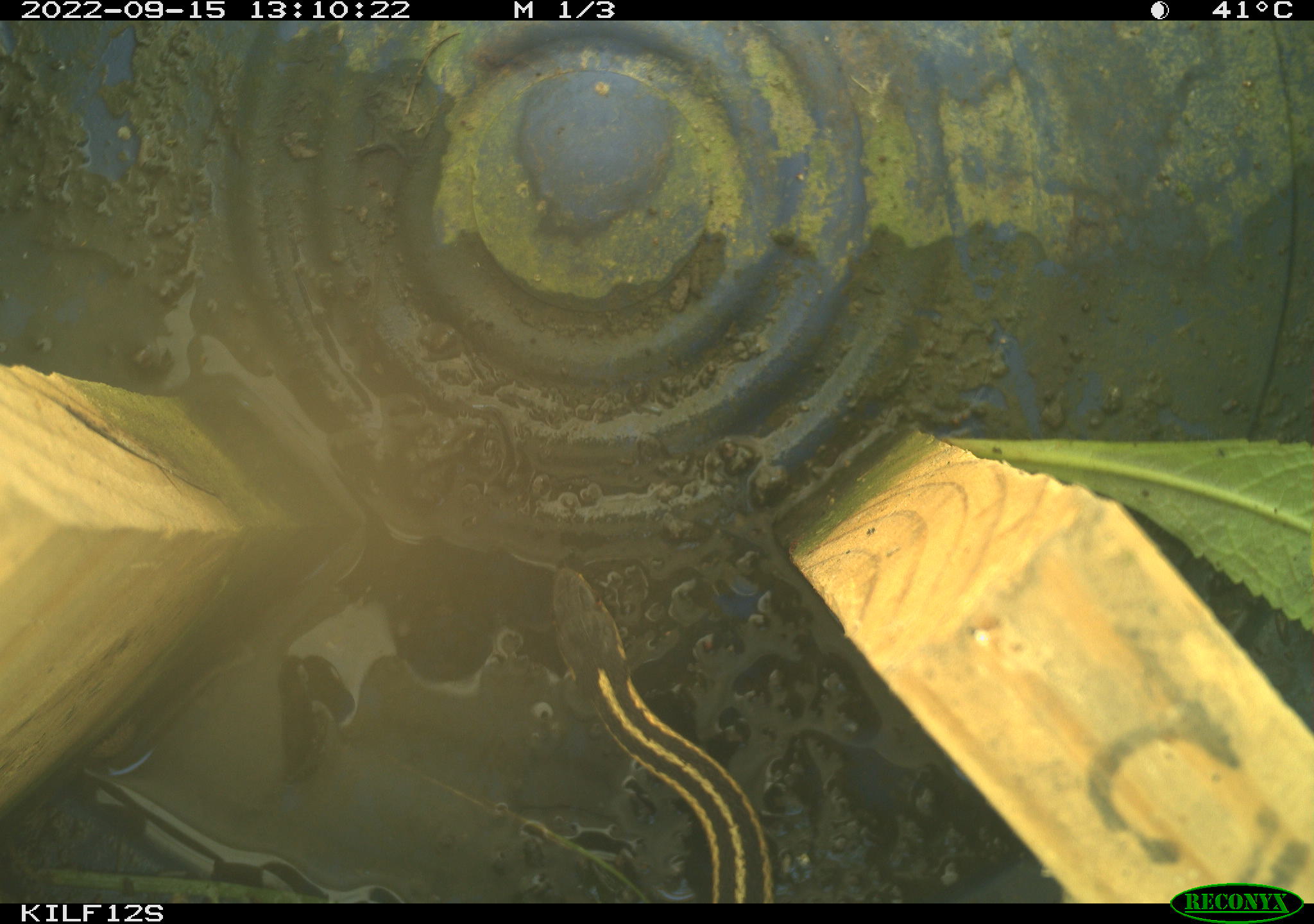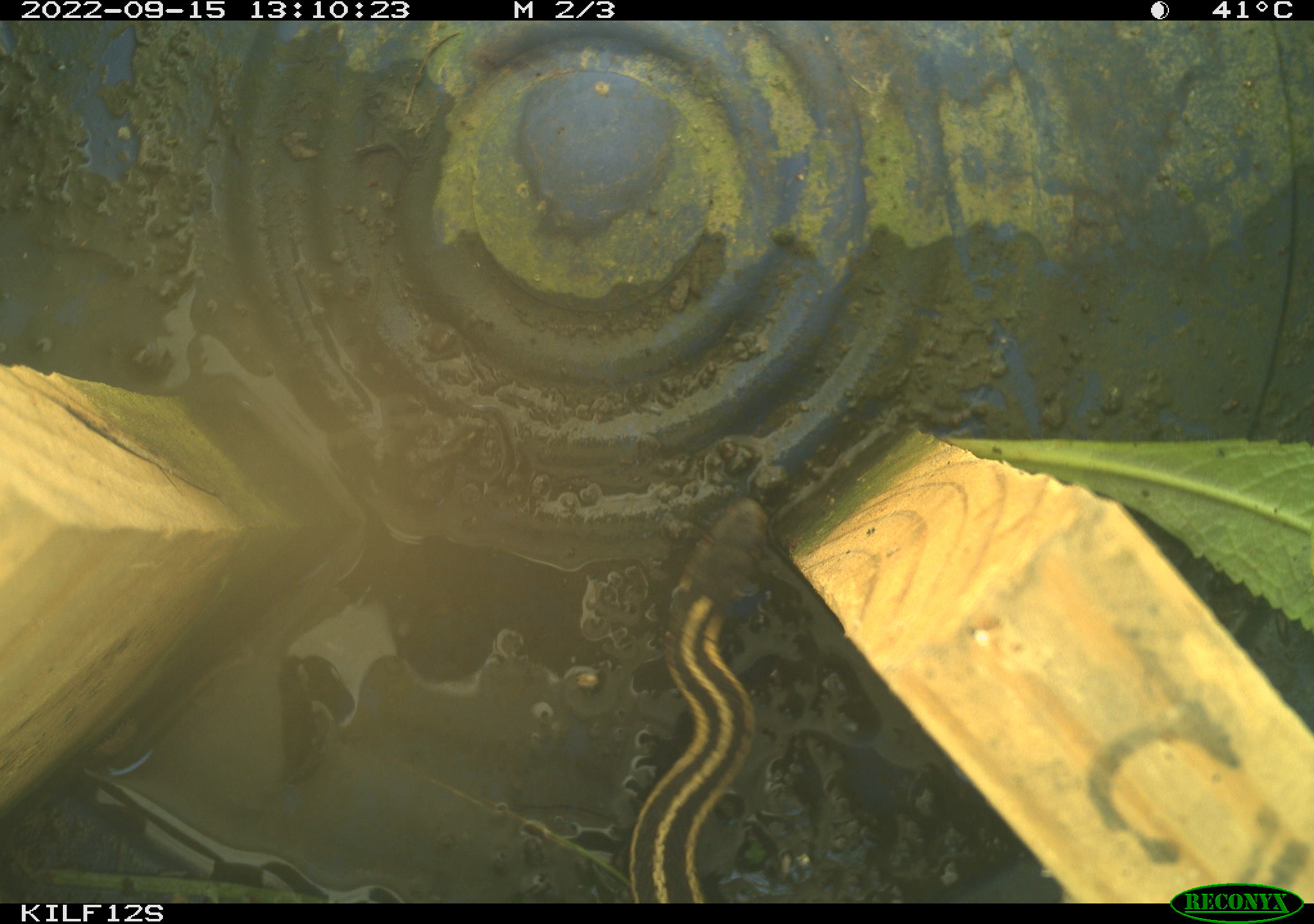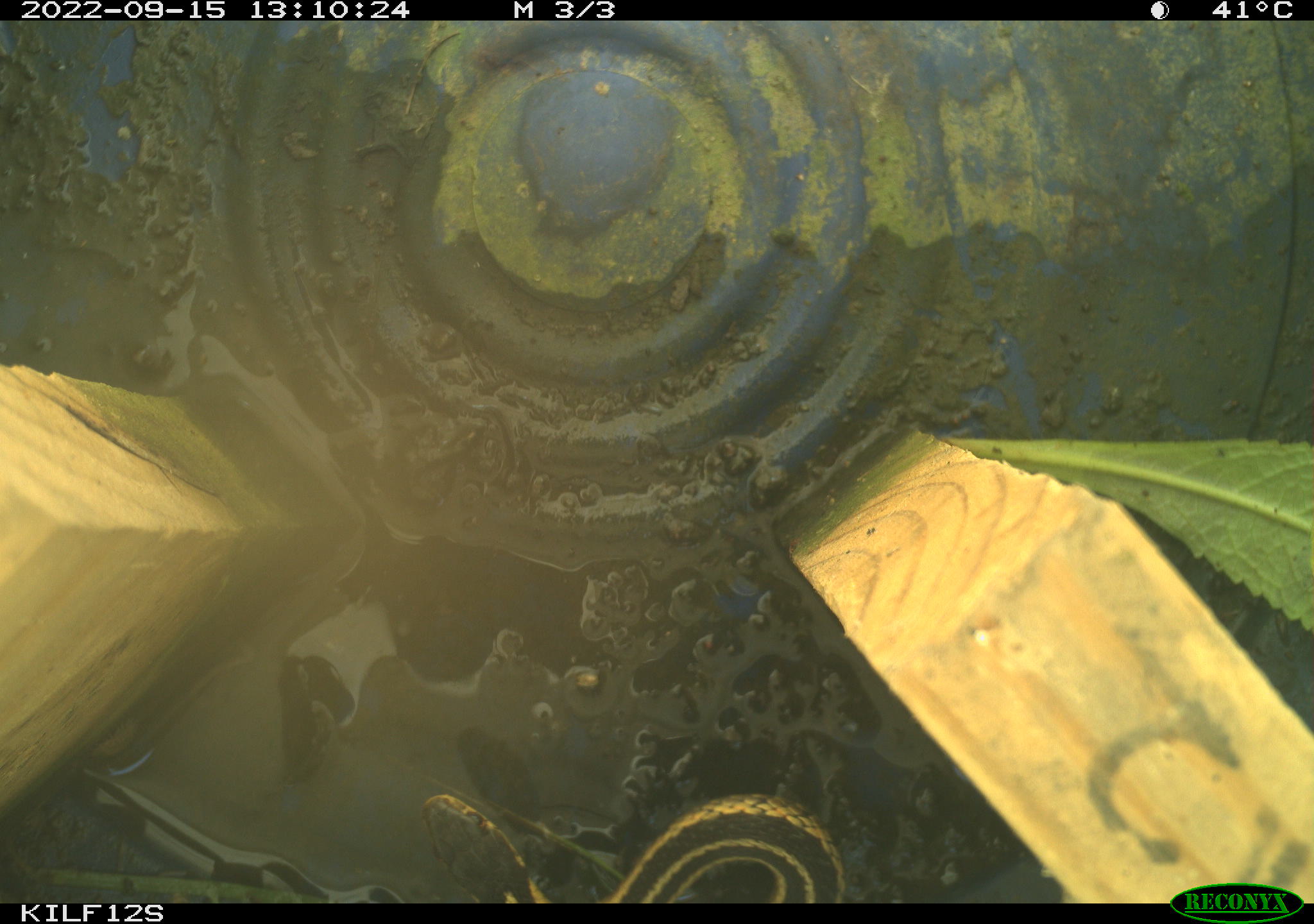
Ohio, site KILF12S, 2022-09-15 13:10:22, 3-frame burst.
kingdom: Animalia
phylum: Chordata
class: Reptilia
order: Squamata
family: Colubridae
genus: Thamnophis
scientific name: Thamnophis sirtalis sirtalis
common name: eastern gartersnake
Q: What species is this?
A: Eastern gartersnake (Thamnophis sirtalis sirtalis).